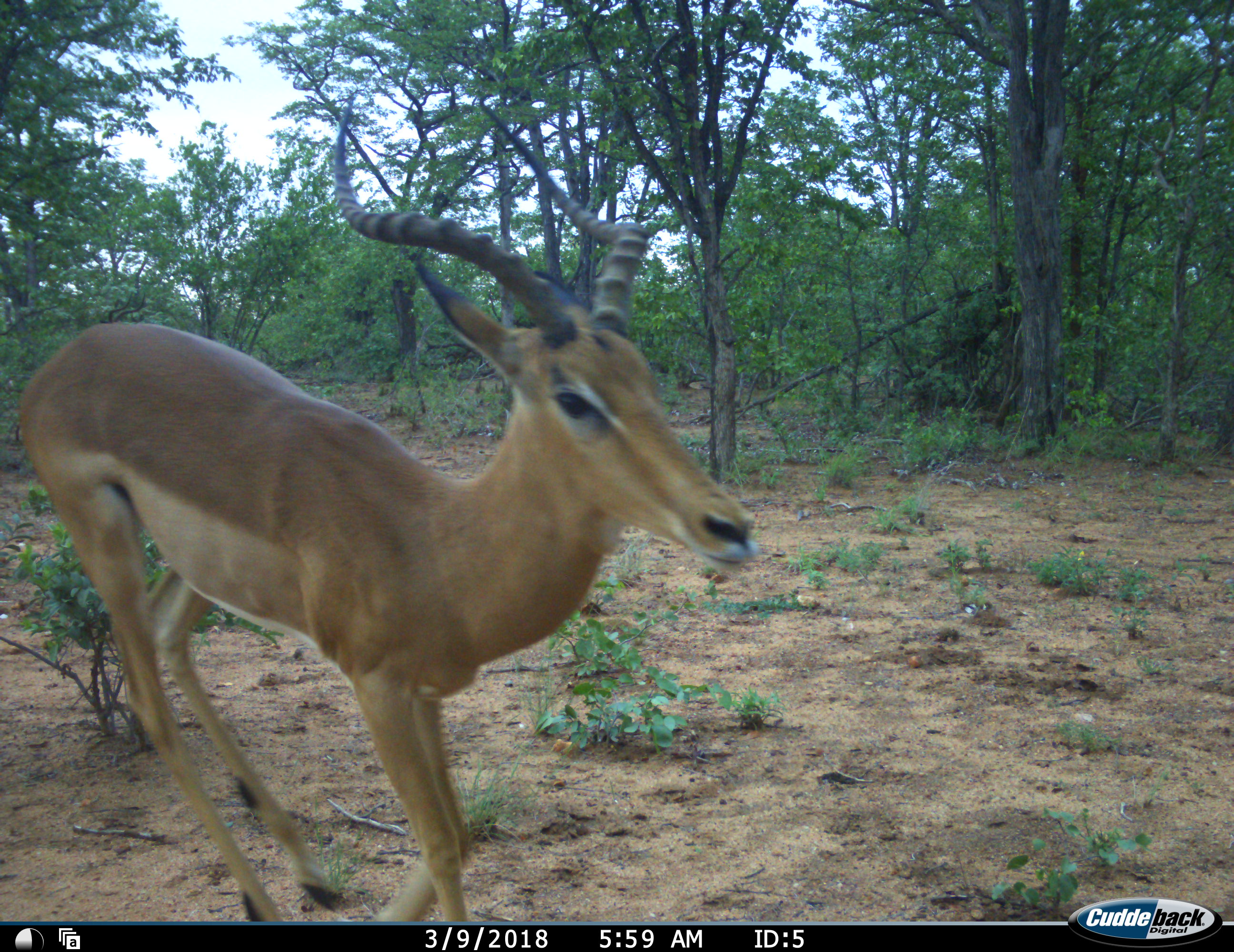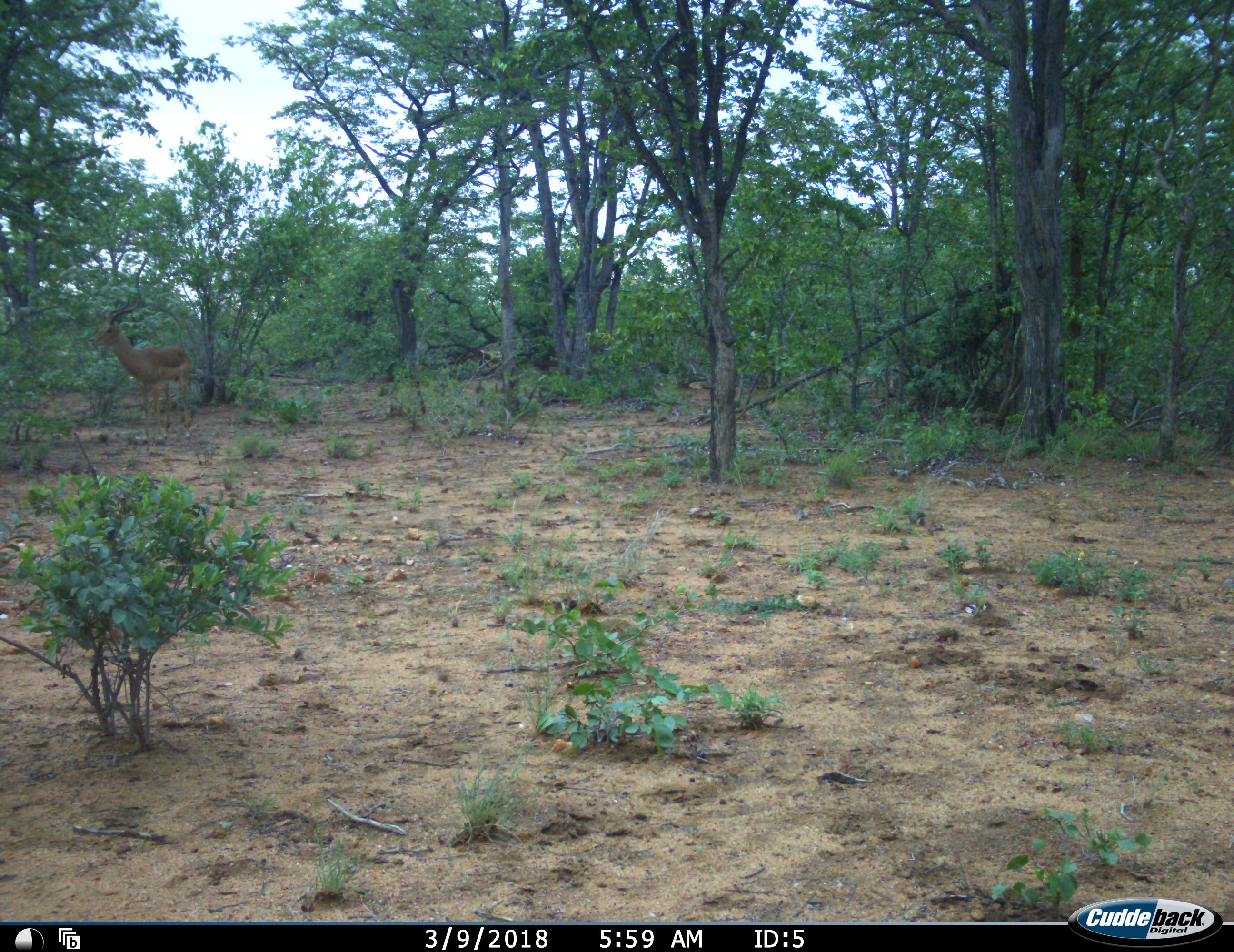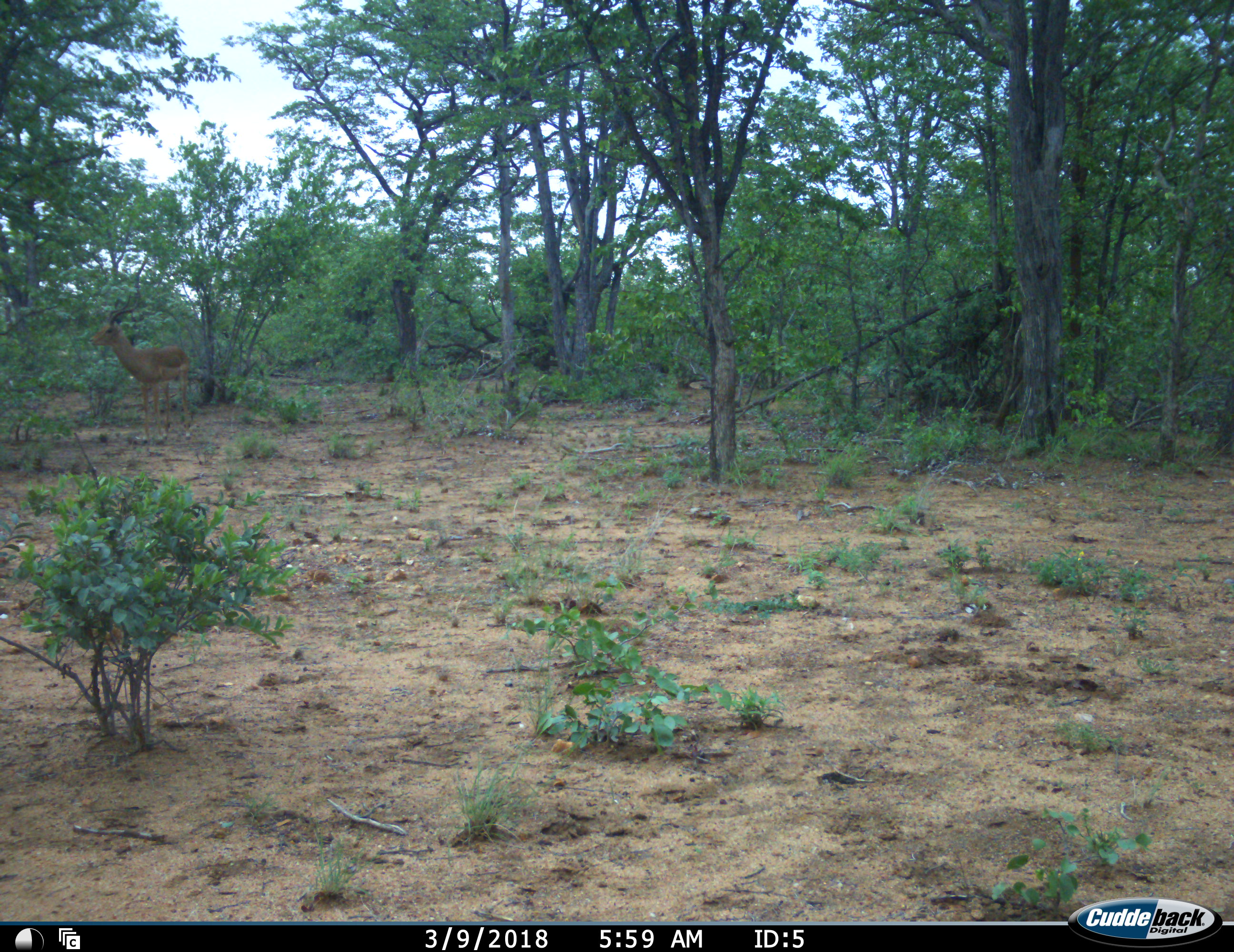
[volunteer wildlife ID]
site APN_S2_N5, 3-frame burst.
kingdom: Animalia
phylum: Chordata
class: Mammalia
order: Artiodactyla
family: Bovidae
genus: Aepyceros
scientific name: Aepyceros melampus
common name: impala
Impala (Aepyceros melampus), count 2. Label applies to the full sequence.